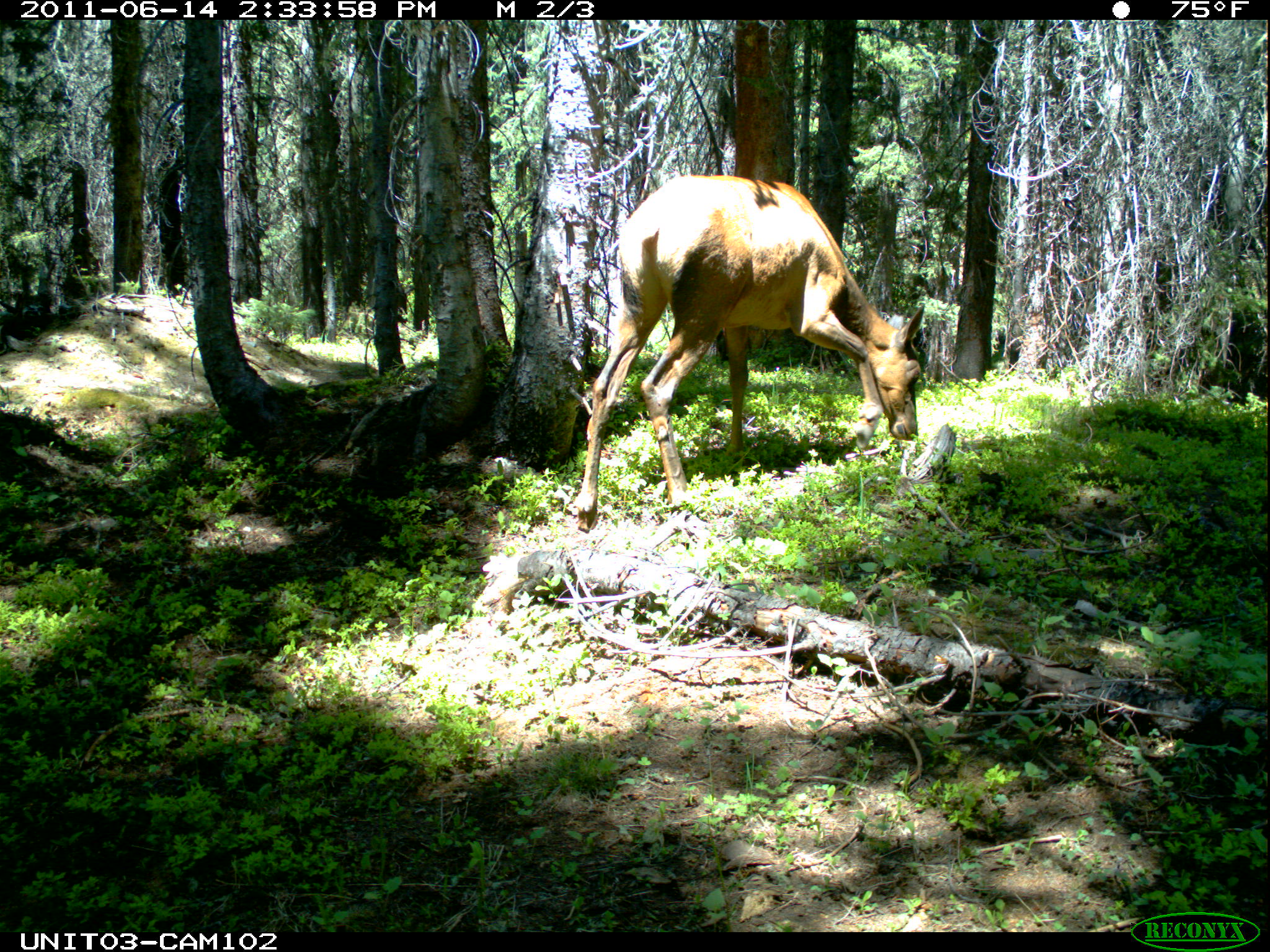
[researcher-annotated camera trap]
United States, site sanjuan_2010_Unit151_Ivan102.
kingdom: Animalia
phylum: Chordata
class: Mammalia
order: Artiodactyla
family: Cervidae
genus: Cervus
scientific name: Cervus elaphus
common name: red deer